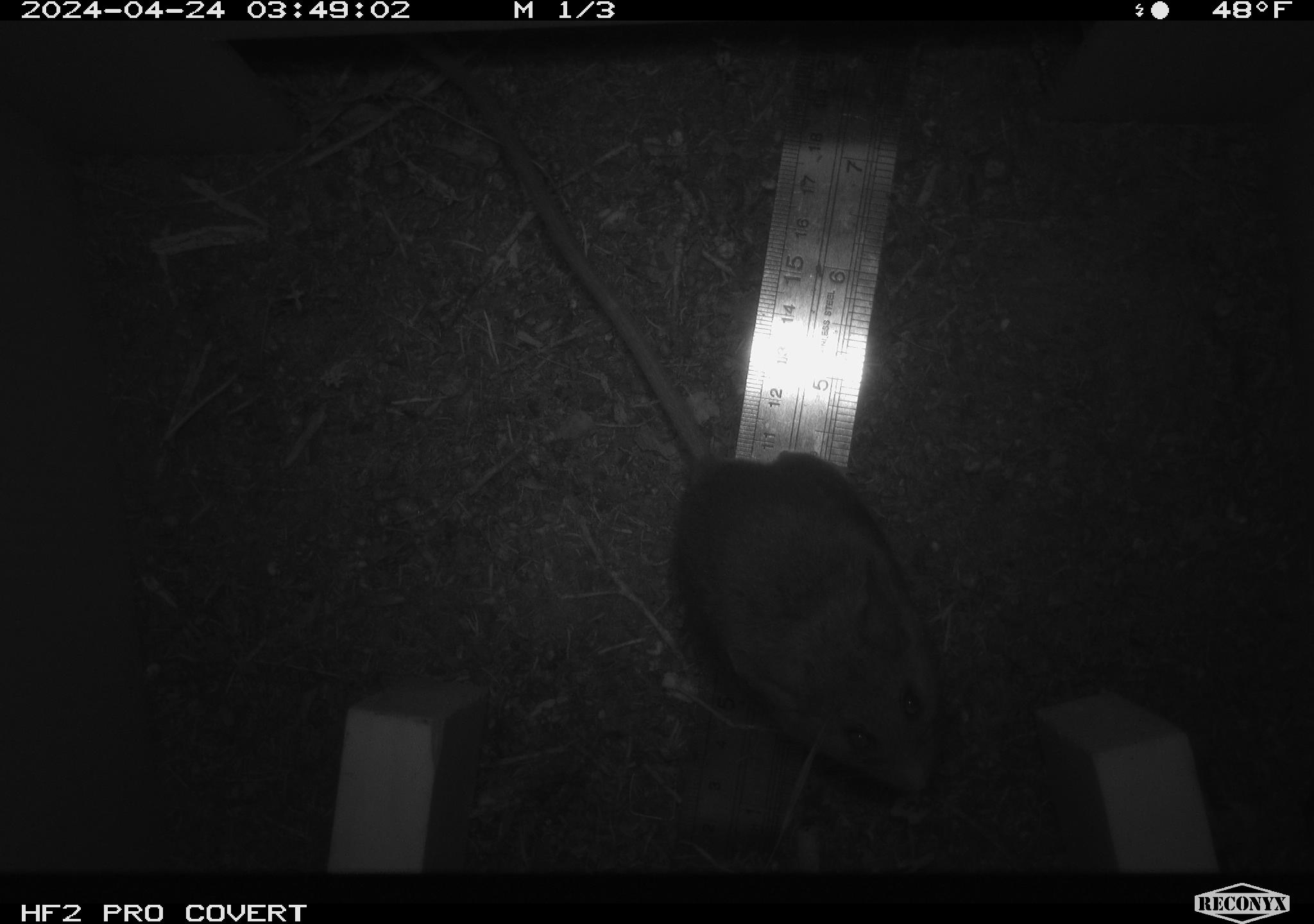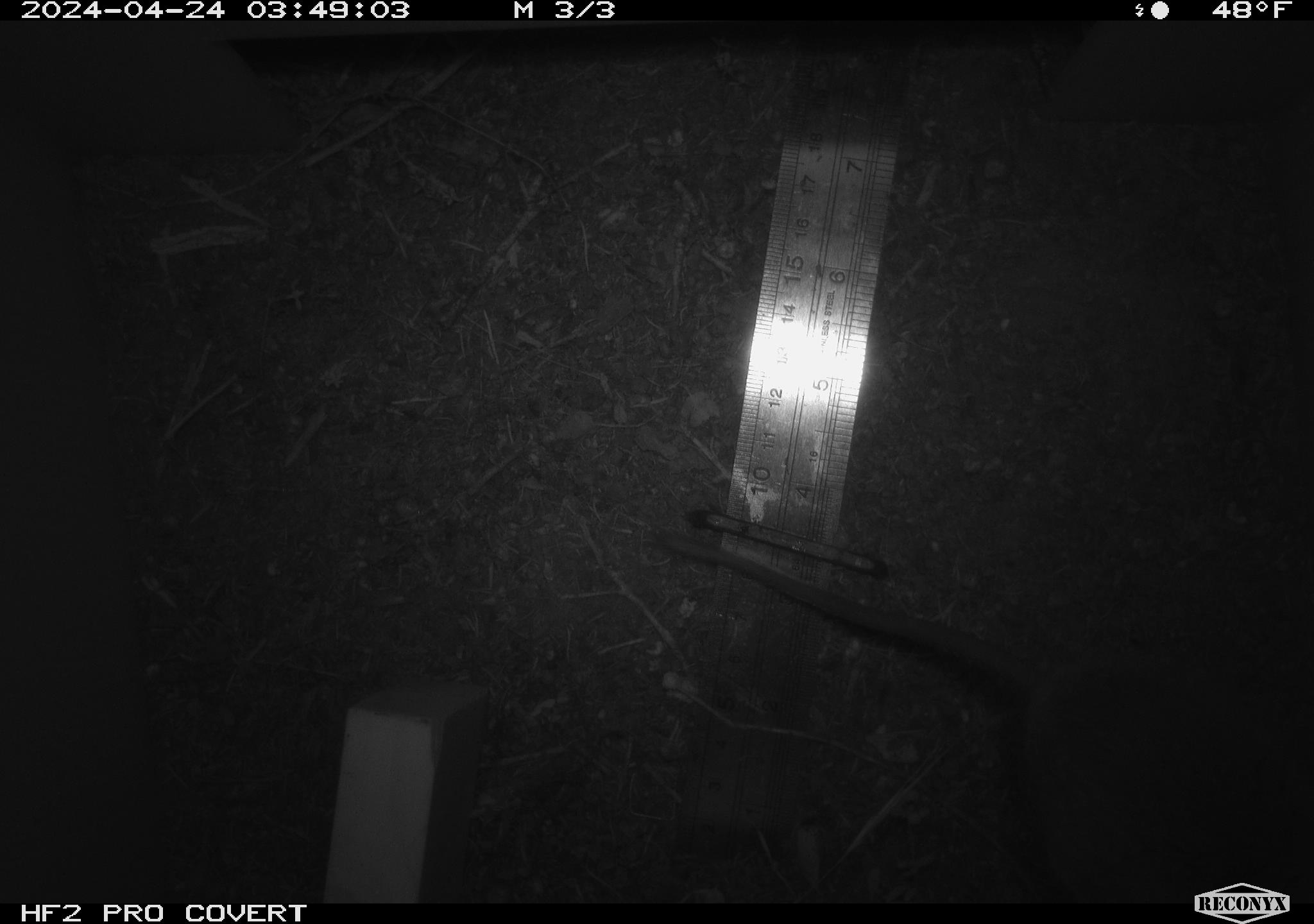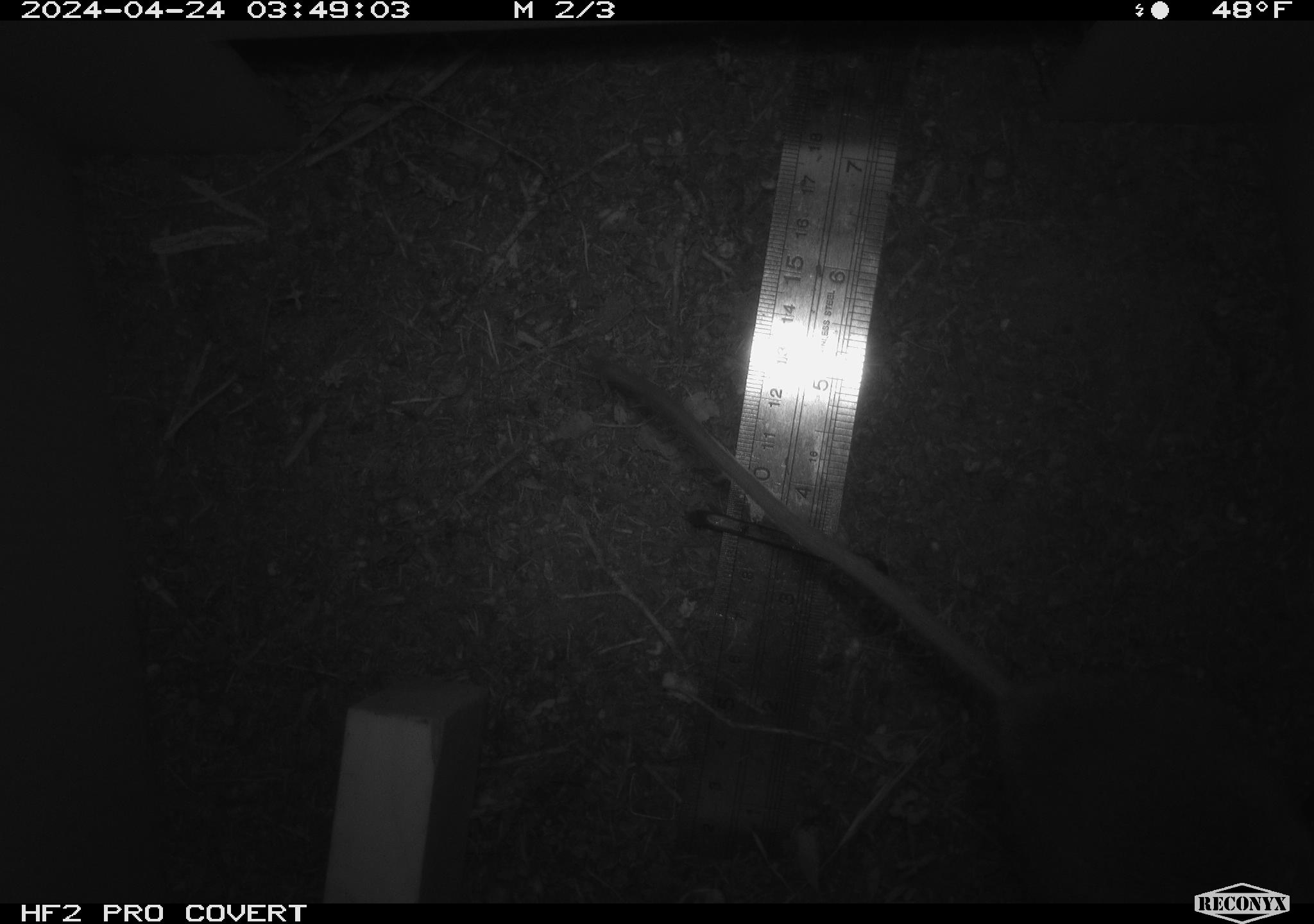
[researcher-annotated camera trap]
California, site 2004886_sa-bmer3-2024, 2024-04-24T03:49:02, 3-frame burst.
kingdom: Animalia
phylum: Chordata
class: Mammalia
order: Rodentia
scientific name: Rodentia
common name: mouse species